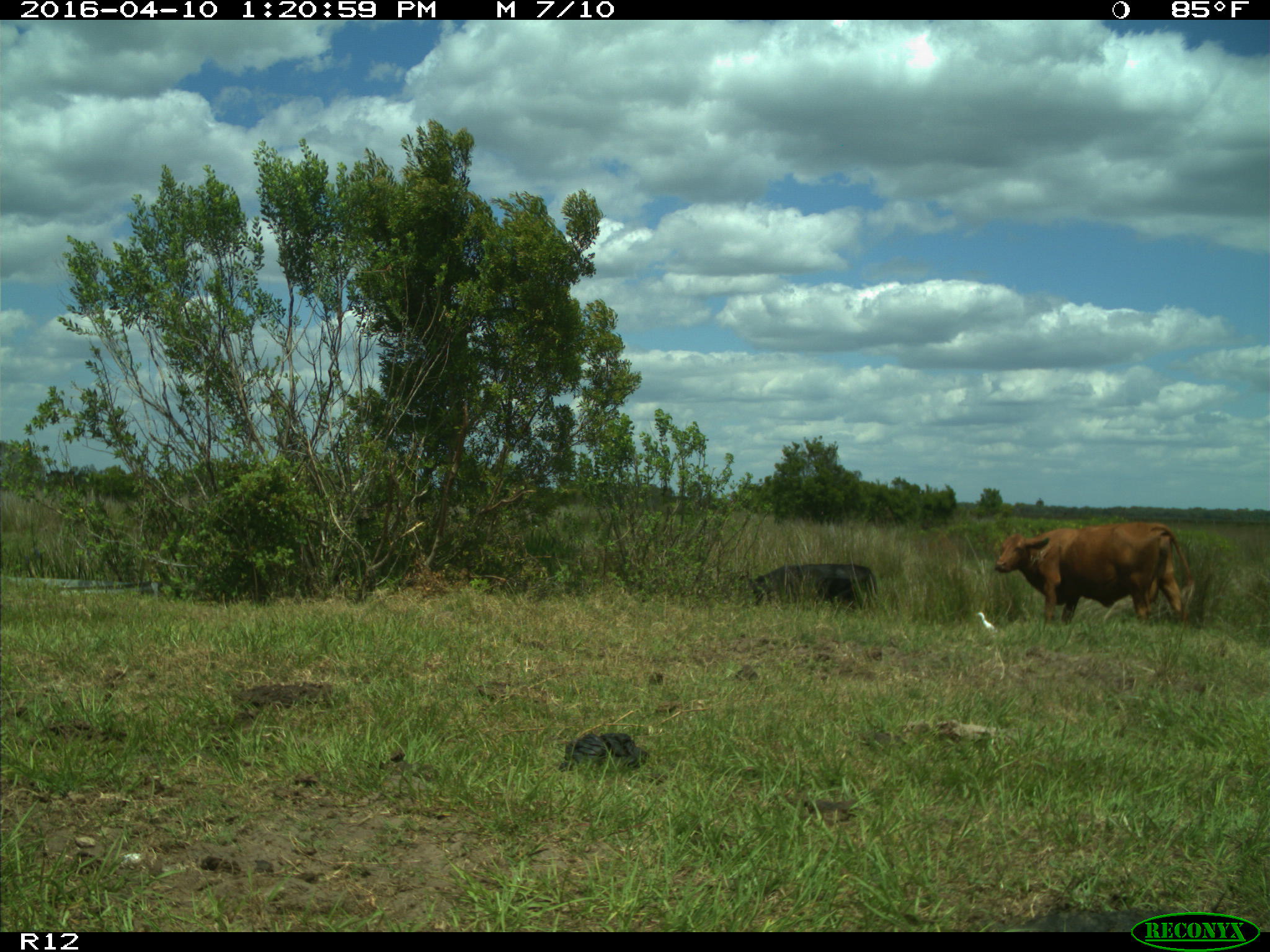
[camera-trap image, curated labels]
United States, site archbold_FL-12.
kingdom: Animalia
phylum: Chordata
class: Mammalia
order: Artiodactyla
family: Bovidae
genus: Bos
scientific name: Bos taurus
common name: domestic cow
Bos taurus (domestic cow).